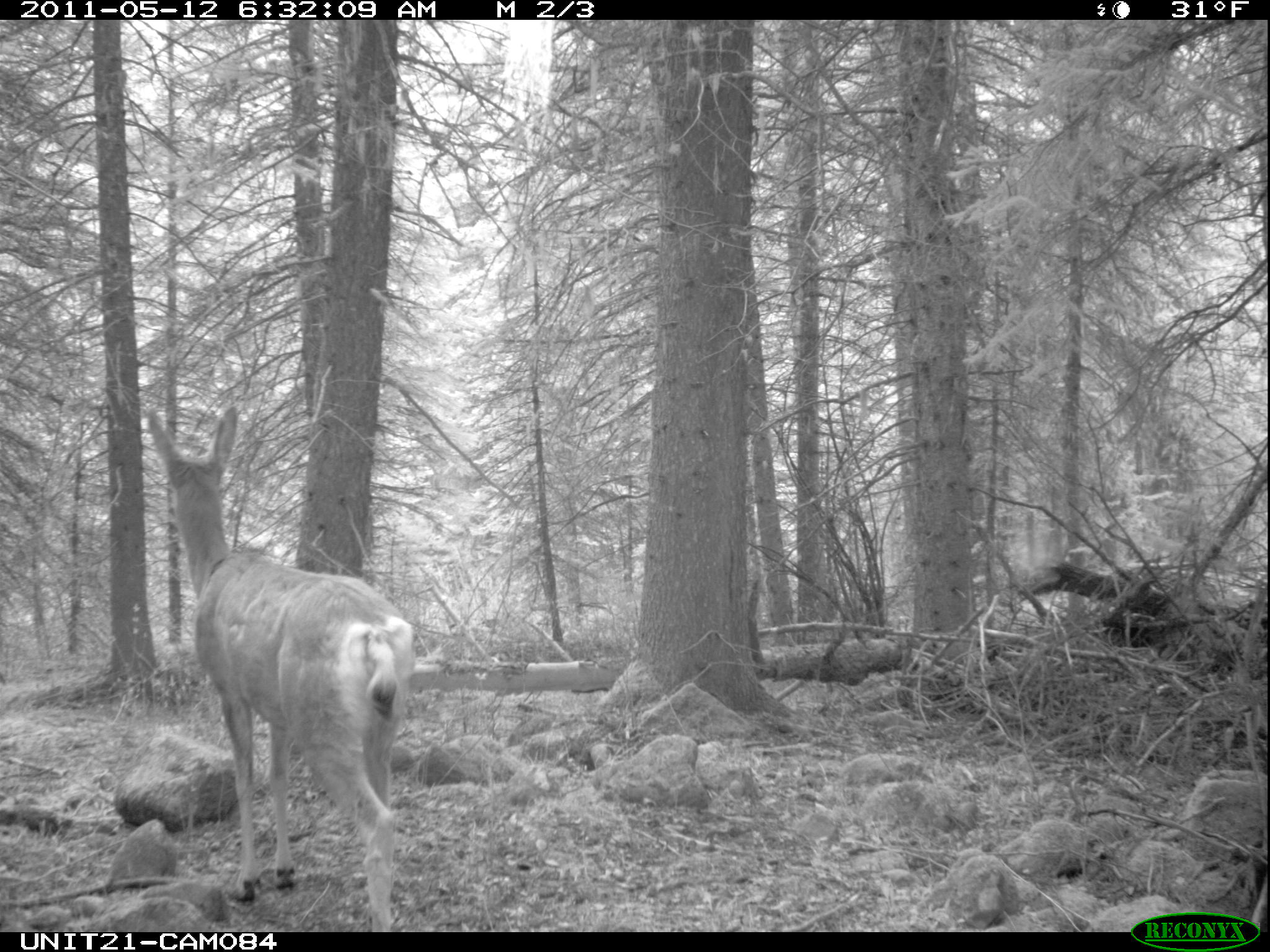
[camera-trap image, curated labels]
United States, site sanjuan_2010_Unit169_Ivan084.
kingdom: Animalia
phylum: Chordata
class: Mammalia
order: Artiodactyla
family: Cervidae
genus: Odocoileus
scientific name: Odocoileus hemionus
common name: mule deer